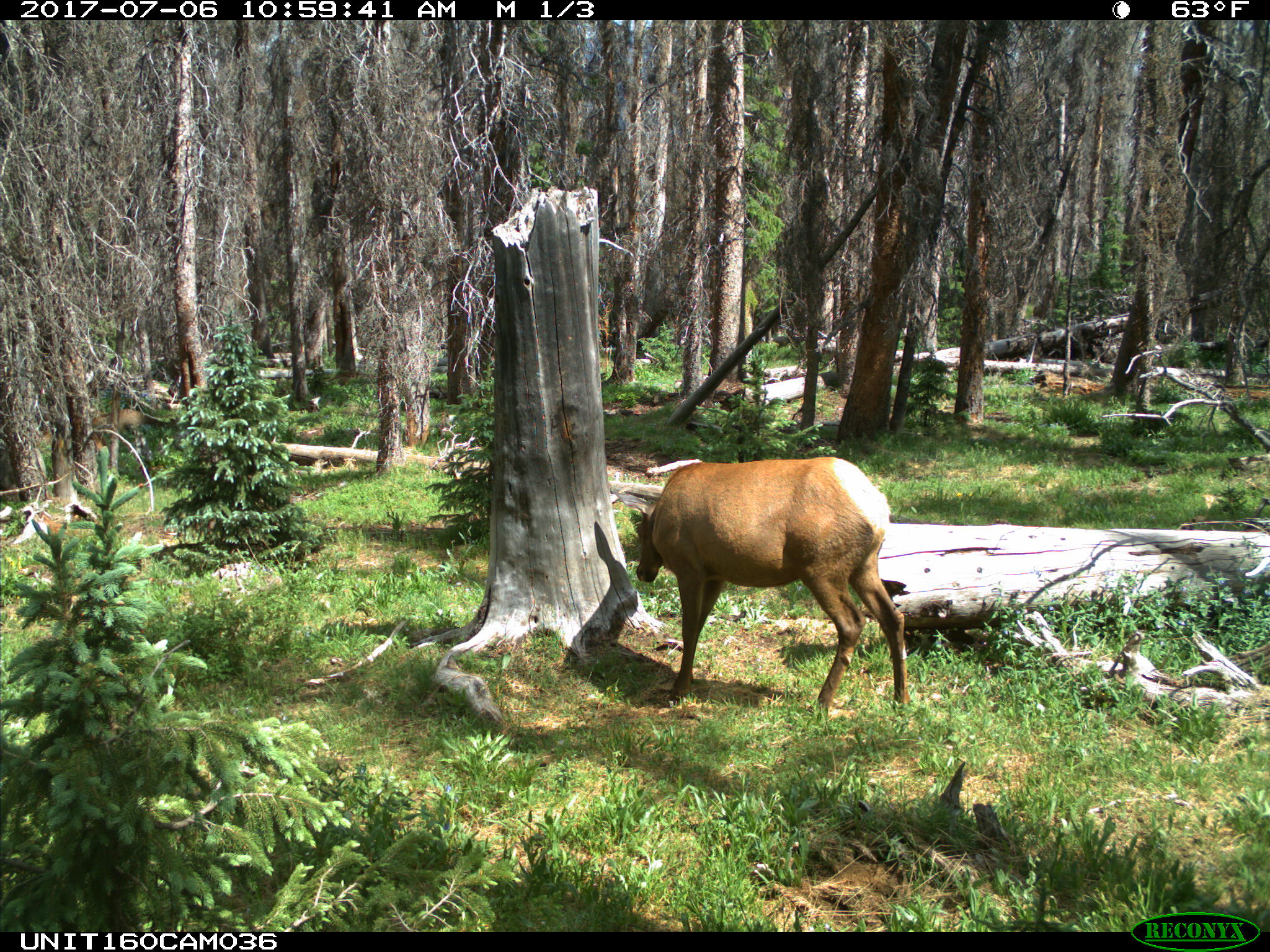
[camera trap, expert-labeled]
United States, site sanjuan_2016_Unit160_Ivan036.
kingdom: Animalia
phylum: Chordata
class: Mammalia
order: Artiodactyla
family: Cervidae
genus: Cervus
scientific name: Cervus elaphus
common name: red deer